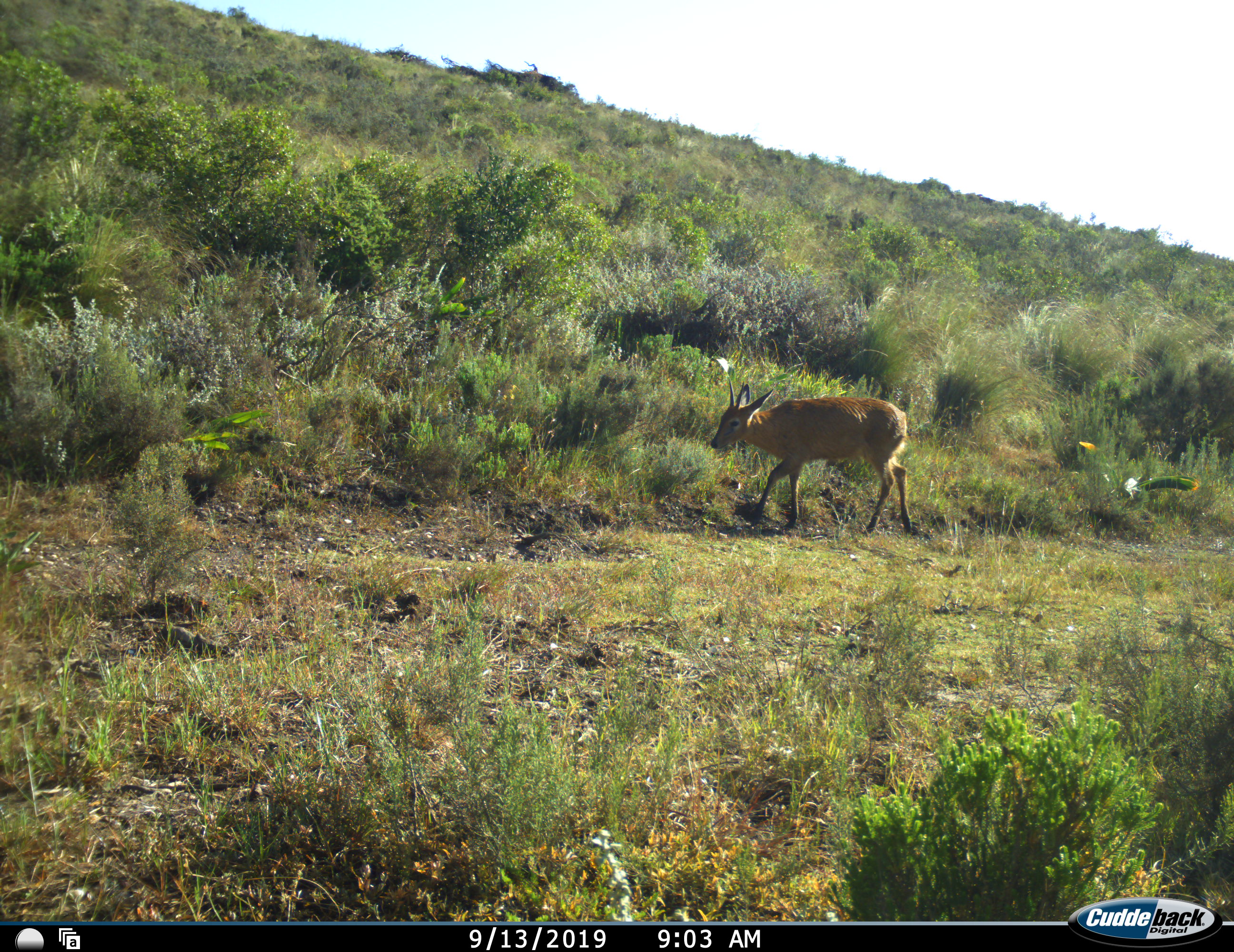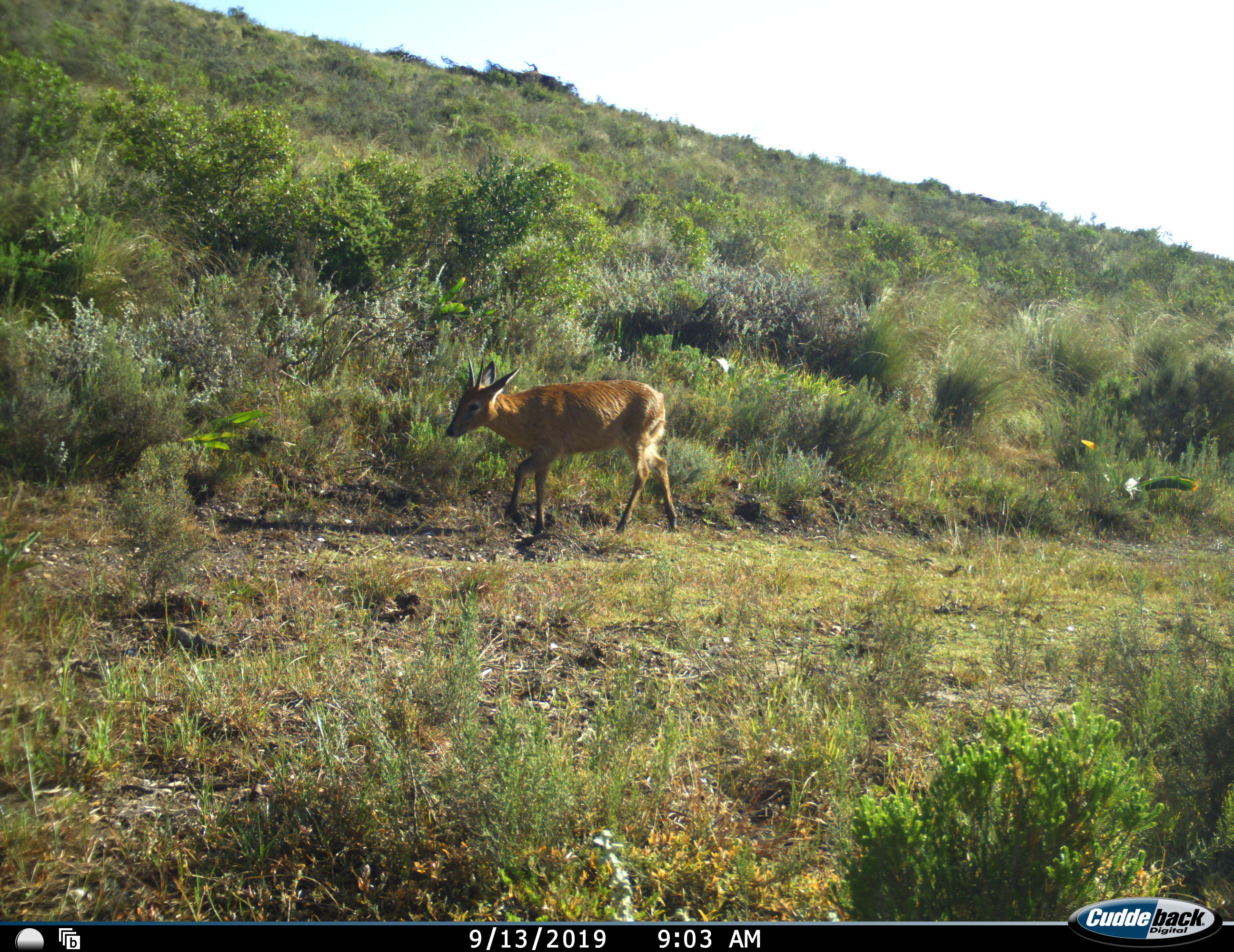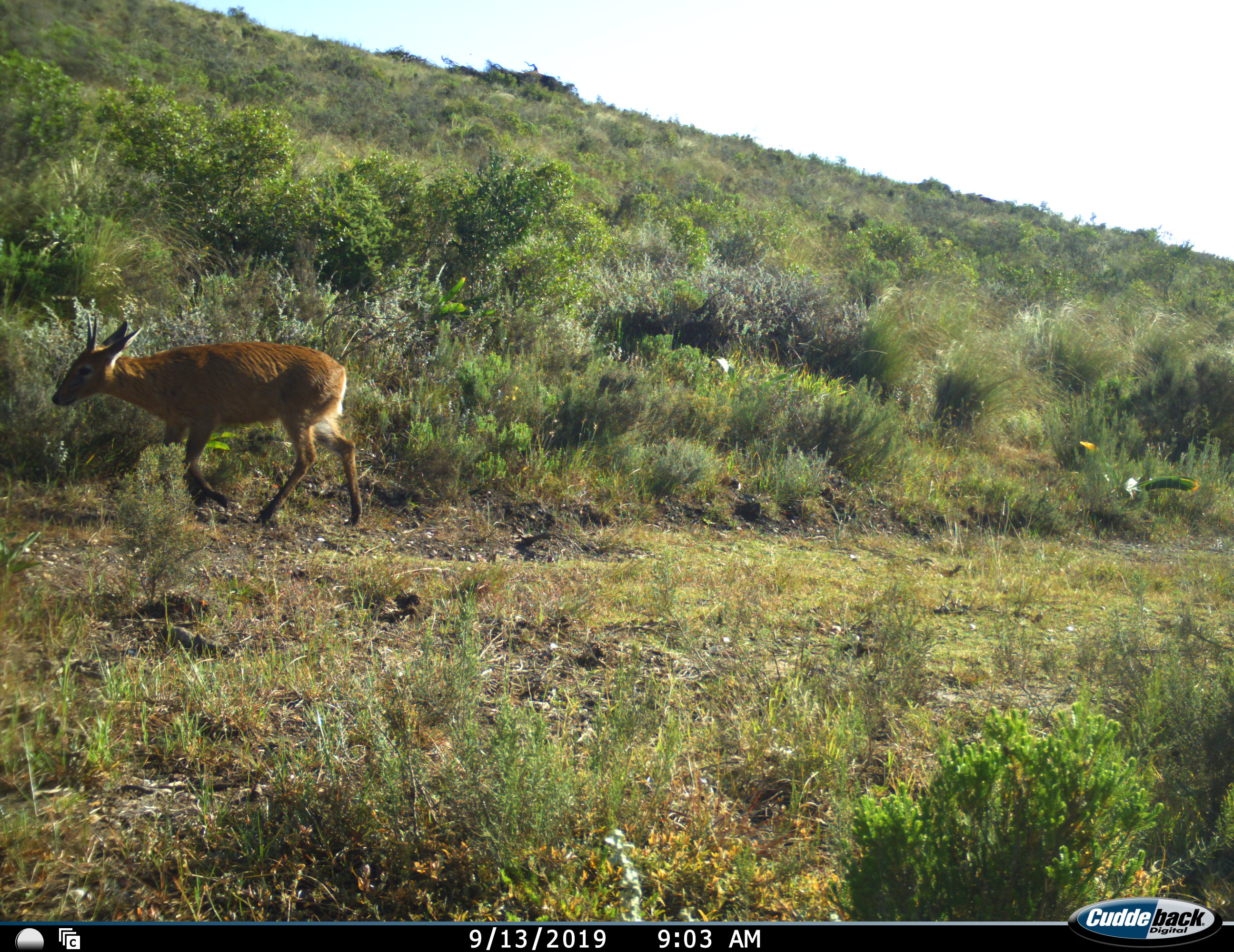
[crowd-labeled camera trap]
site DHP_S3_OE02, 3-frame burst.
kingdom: Animalia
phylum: Chordata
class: Mammalia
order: Artiodactyla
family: Bovidae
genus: Sylvicapra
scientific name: Sylvicapra grimmia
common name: common duiker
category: duikercommongrey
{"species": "duikercommongrey (common duiker) (Sylvicapra grimmia)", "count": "1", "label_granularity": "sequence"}